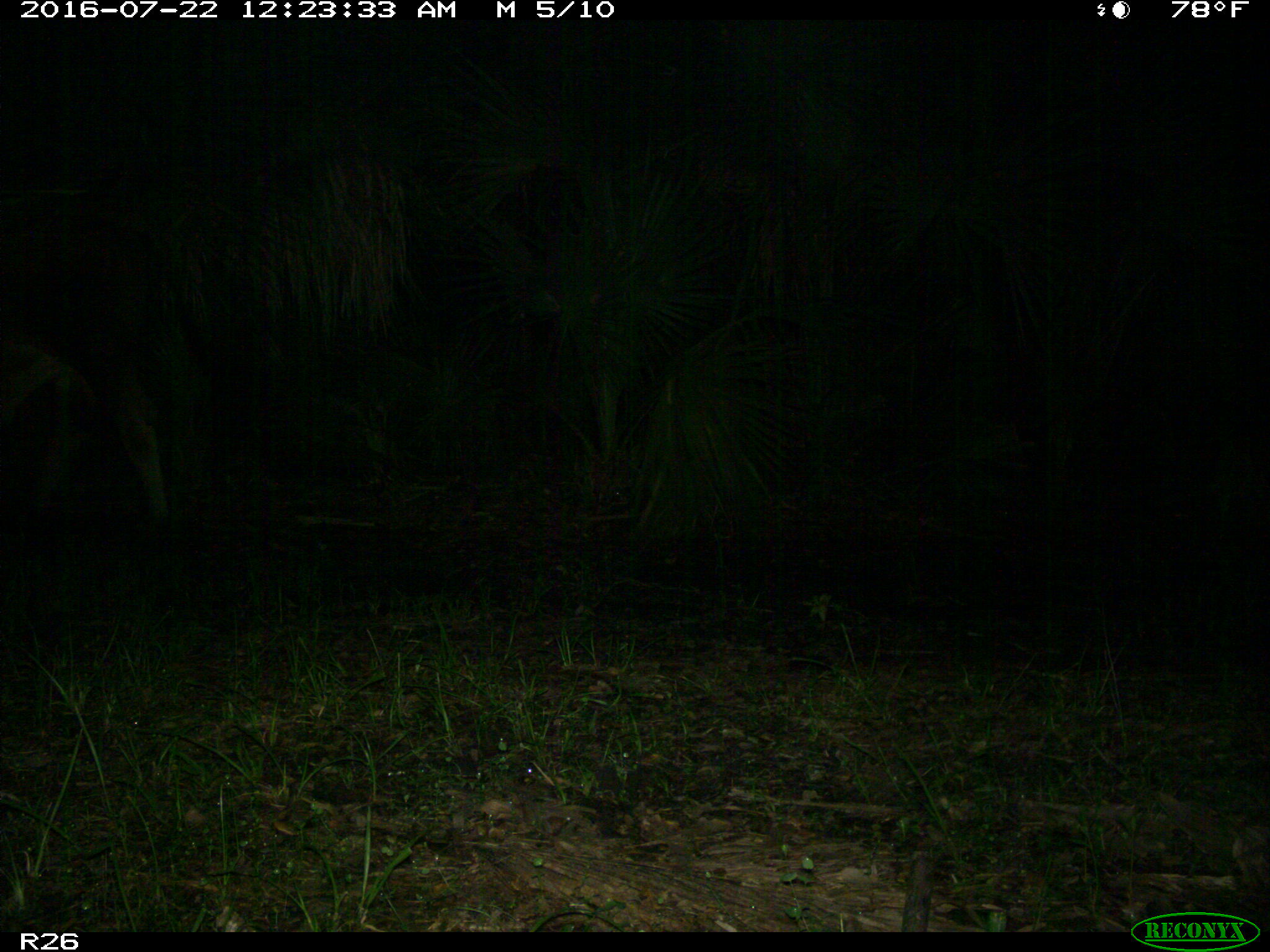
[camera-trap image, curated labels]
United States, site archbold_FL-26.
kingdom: Animalia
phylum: Chordata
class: Mammalia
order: Artiodactyla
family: Bovidae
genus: Bos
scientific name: Bos taurus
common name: domestic cow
Bos taurus (domestic cow).